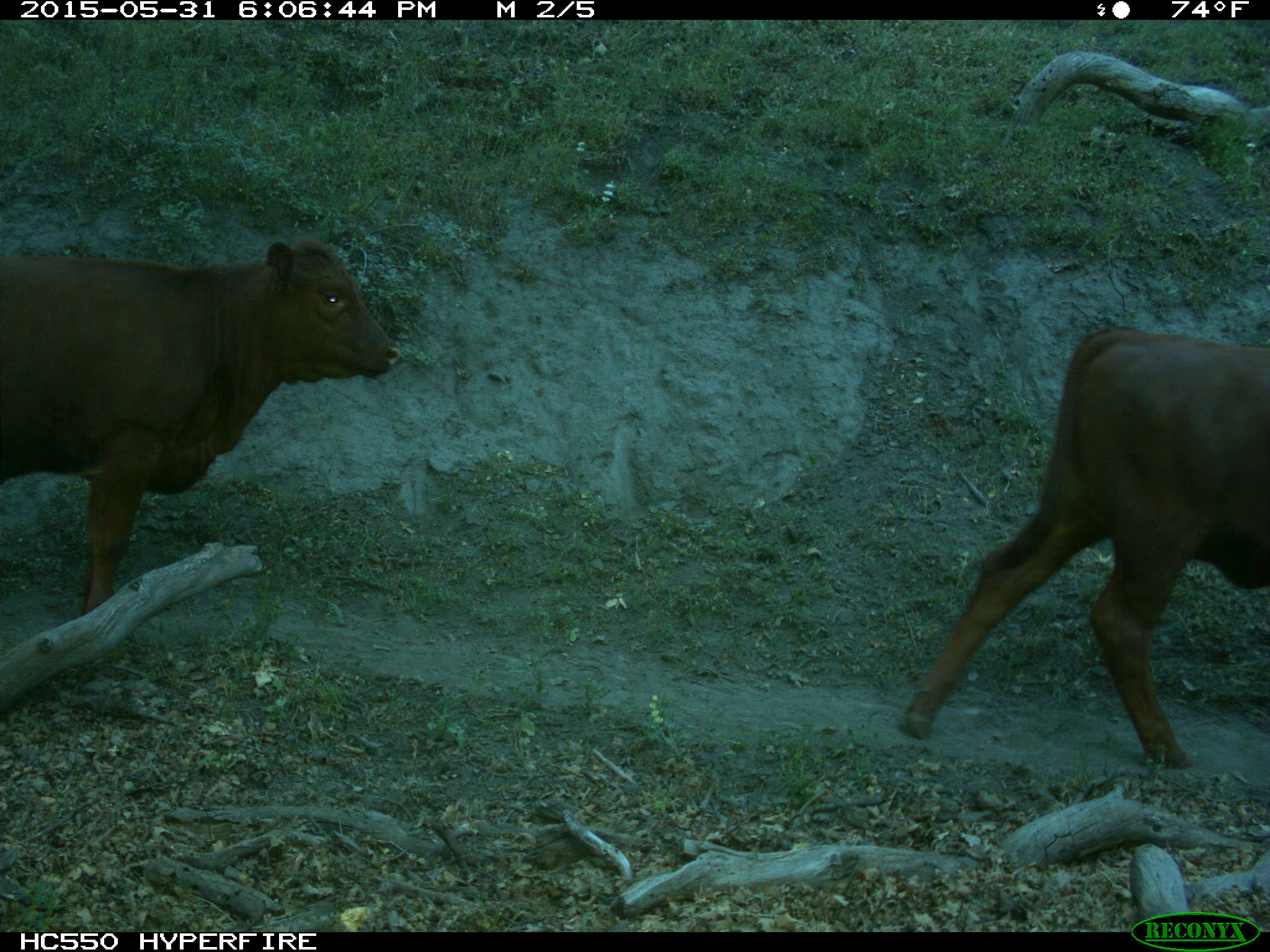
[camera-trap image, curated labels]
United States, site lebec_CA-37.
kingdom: Animalia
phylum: Chordata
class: Mammalia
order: Artiodactyla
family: Bovidae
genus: Bos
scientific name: Bos taurus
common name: domestic cow